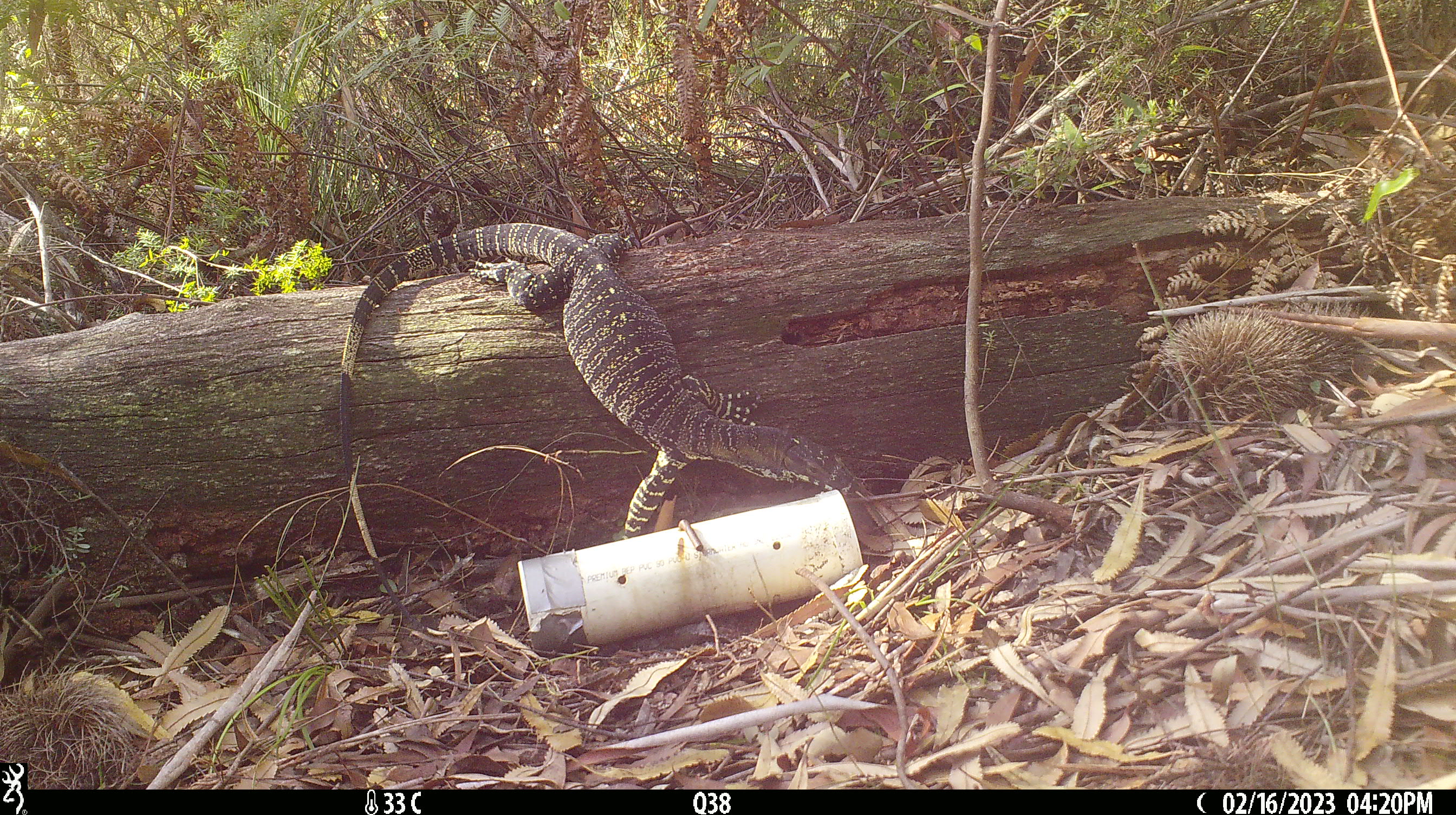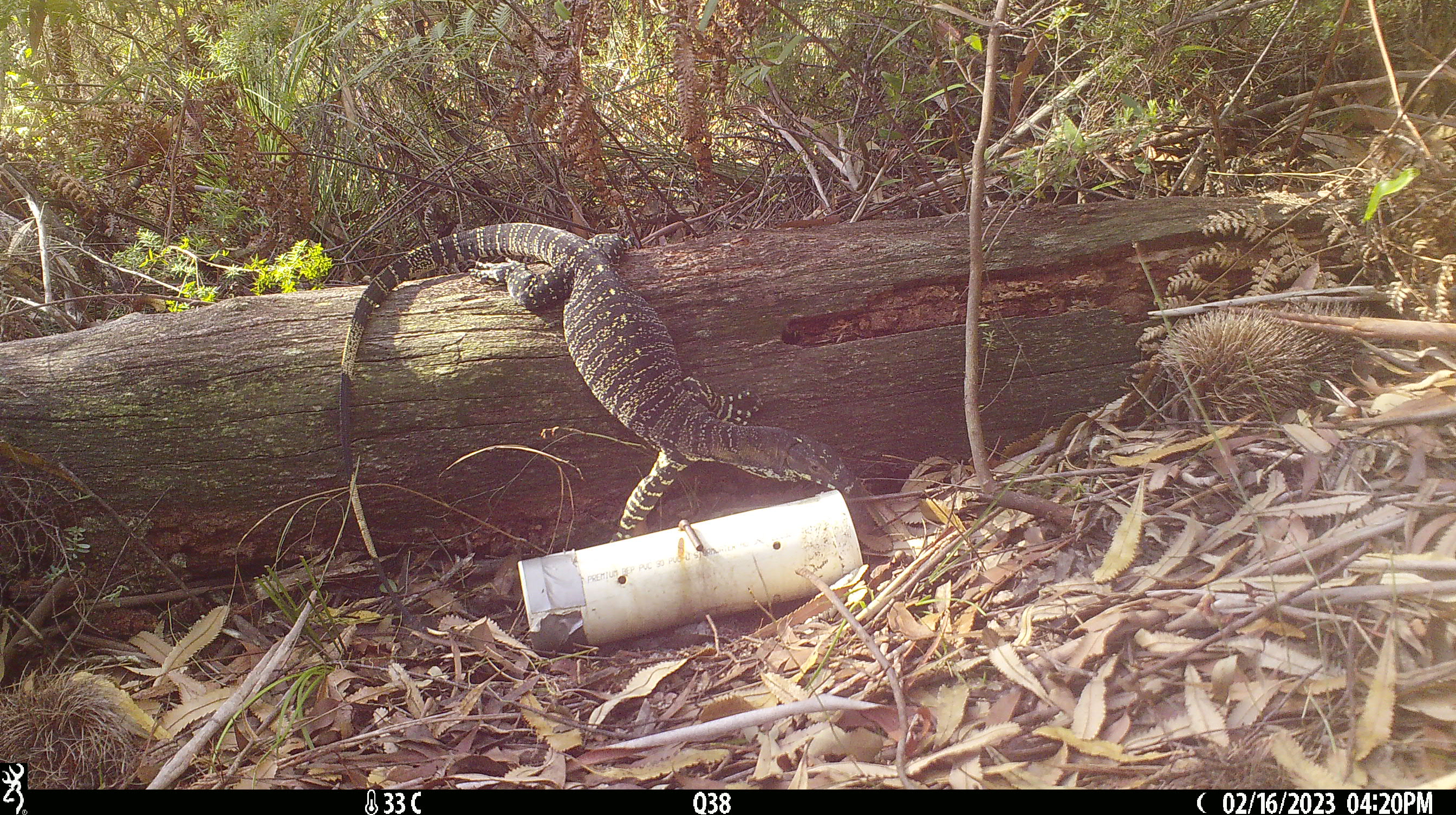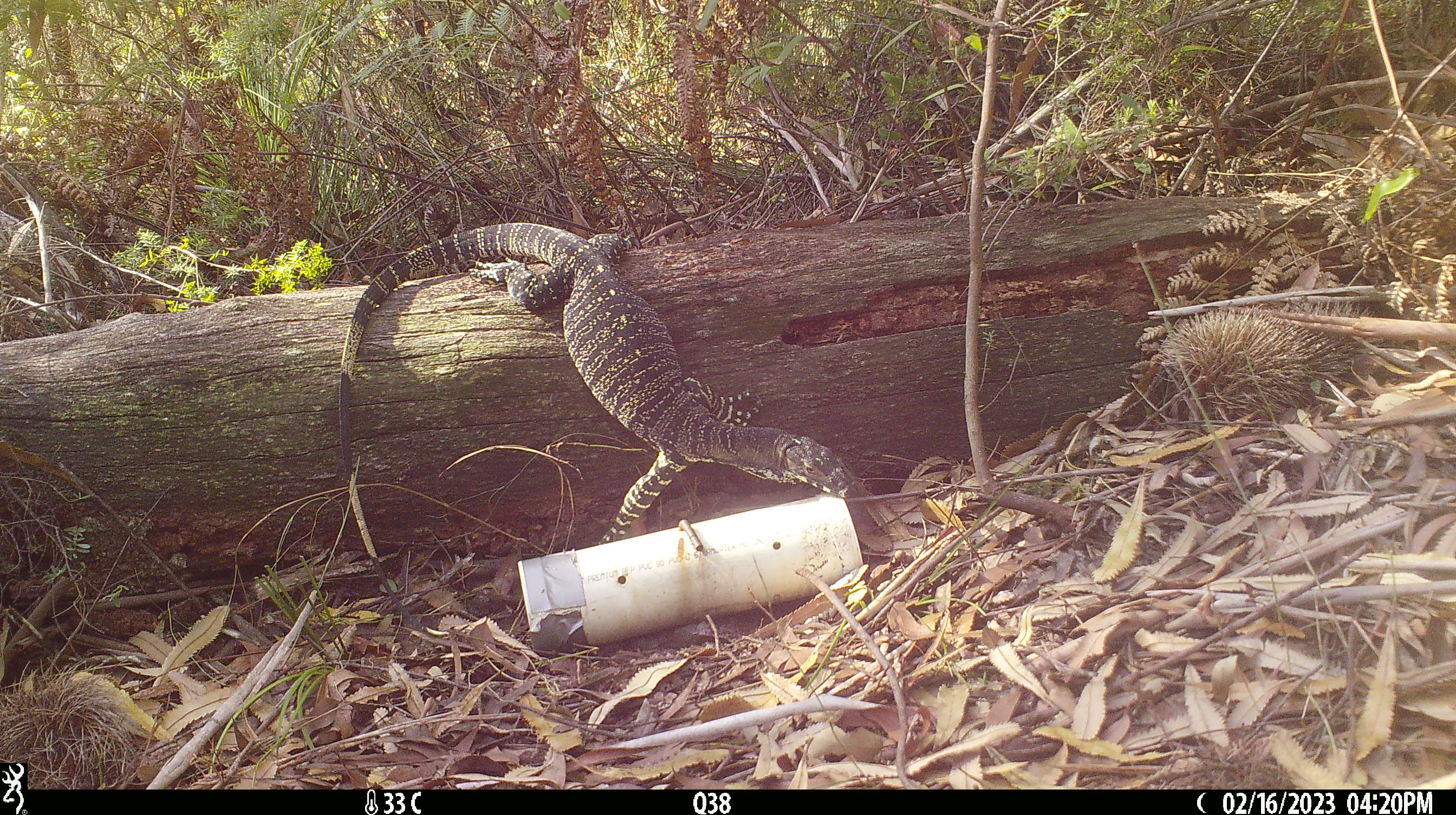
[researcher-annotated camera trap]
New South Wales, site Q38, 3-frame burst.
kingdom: Animalia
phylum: Chordata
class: Reptilia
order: Squamata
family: Varanidae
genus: Varanus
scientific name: Varanus varius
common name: lace monitor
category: goanna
Goanna (lace monitor) (Varanus varius).